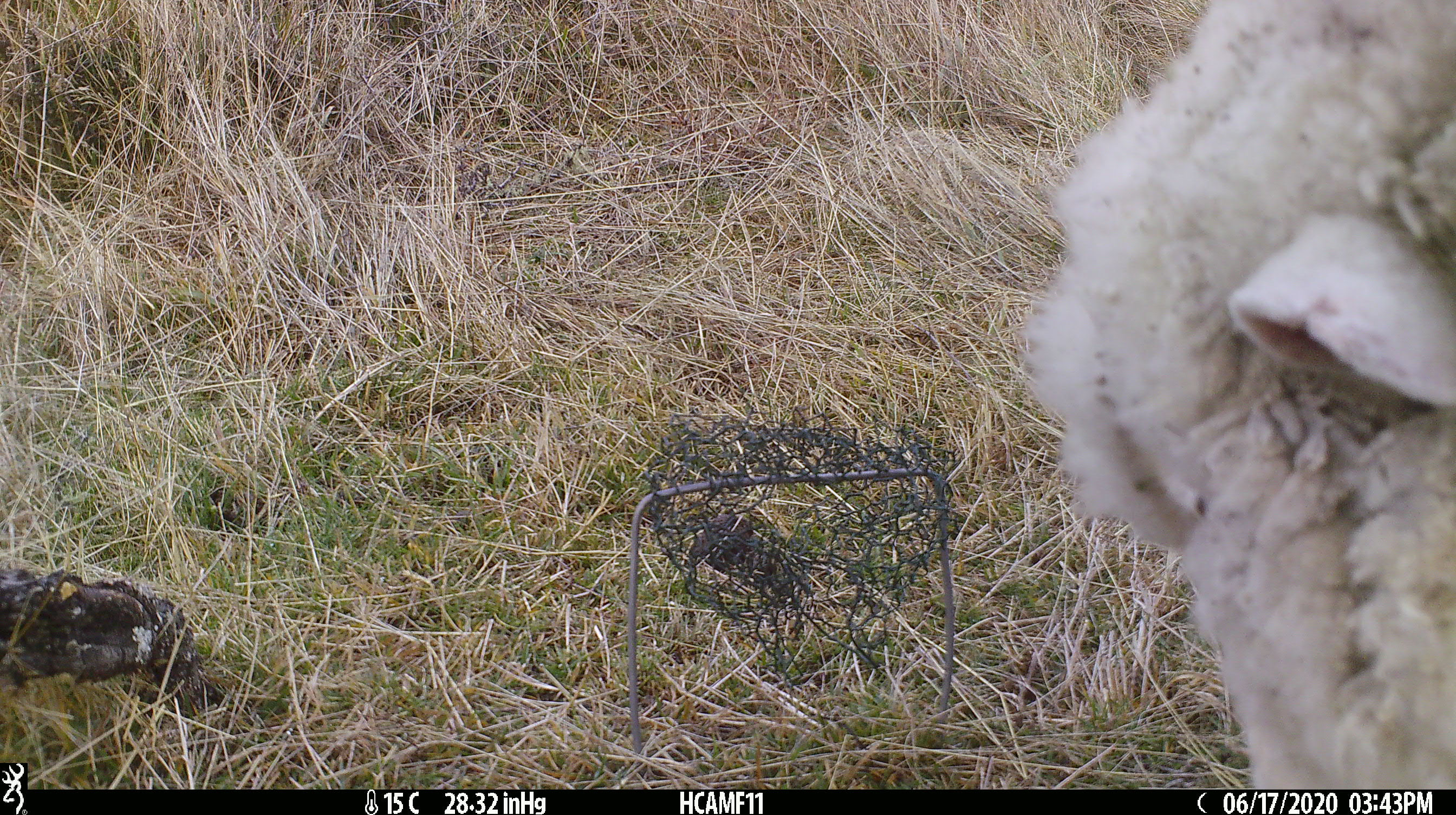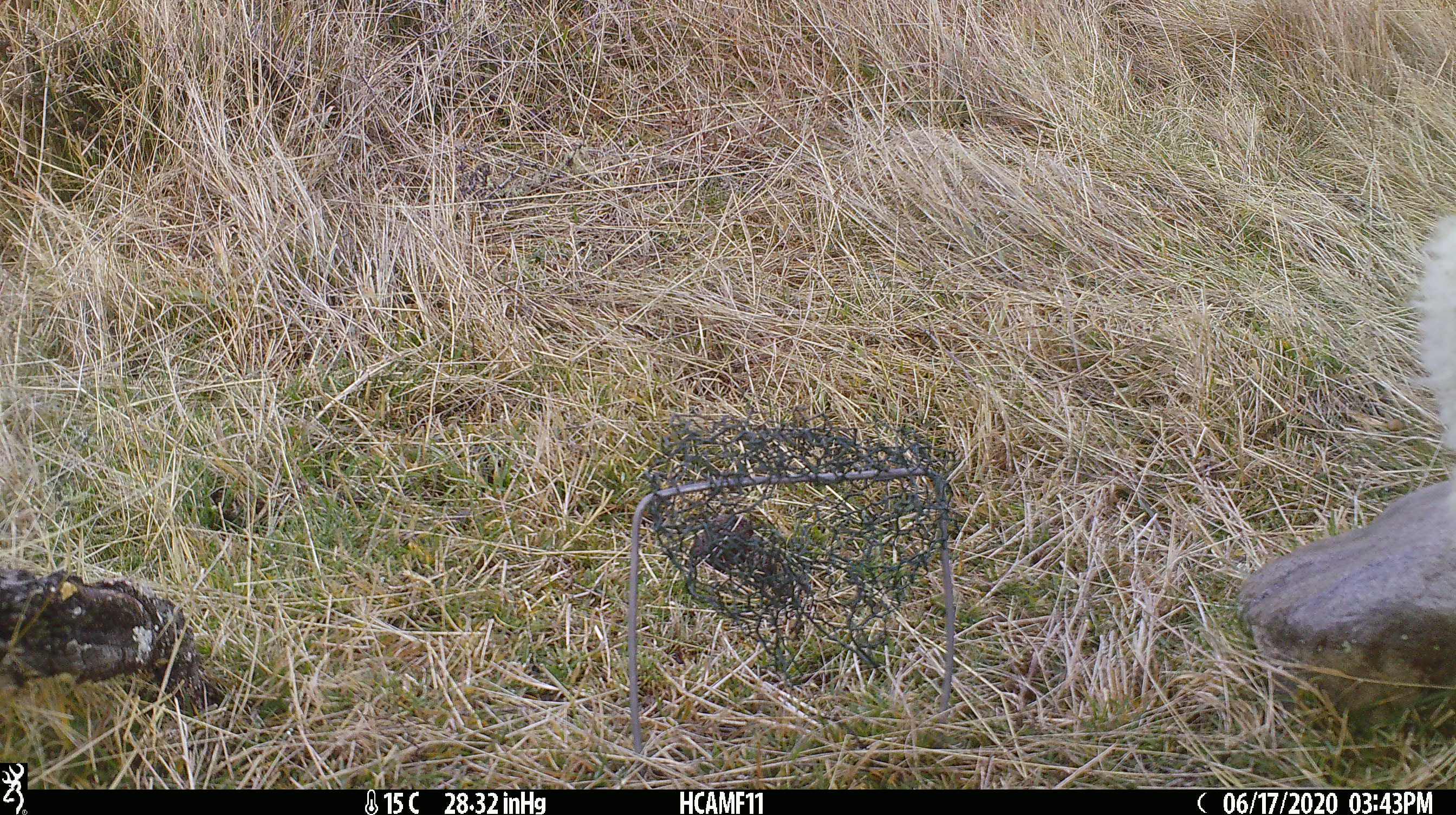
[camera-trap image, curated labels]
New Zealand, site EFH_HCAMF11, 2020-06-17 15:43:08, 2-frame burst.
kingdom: Animalia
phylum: Chordata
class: Mammalia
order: Artiodactyla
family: Bovidae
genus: Ovis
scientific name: Ovis aries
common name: domestic sheep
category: sheep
Sheep (domestic sheep) (Ovis aries).